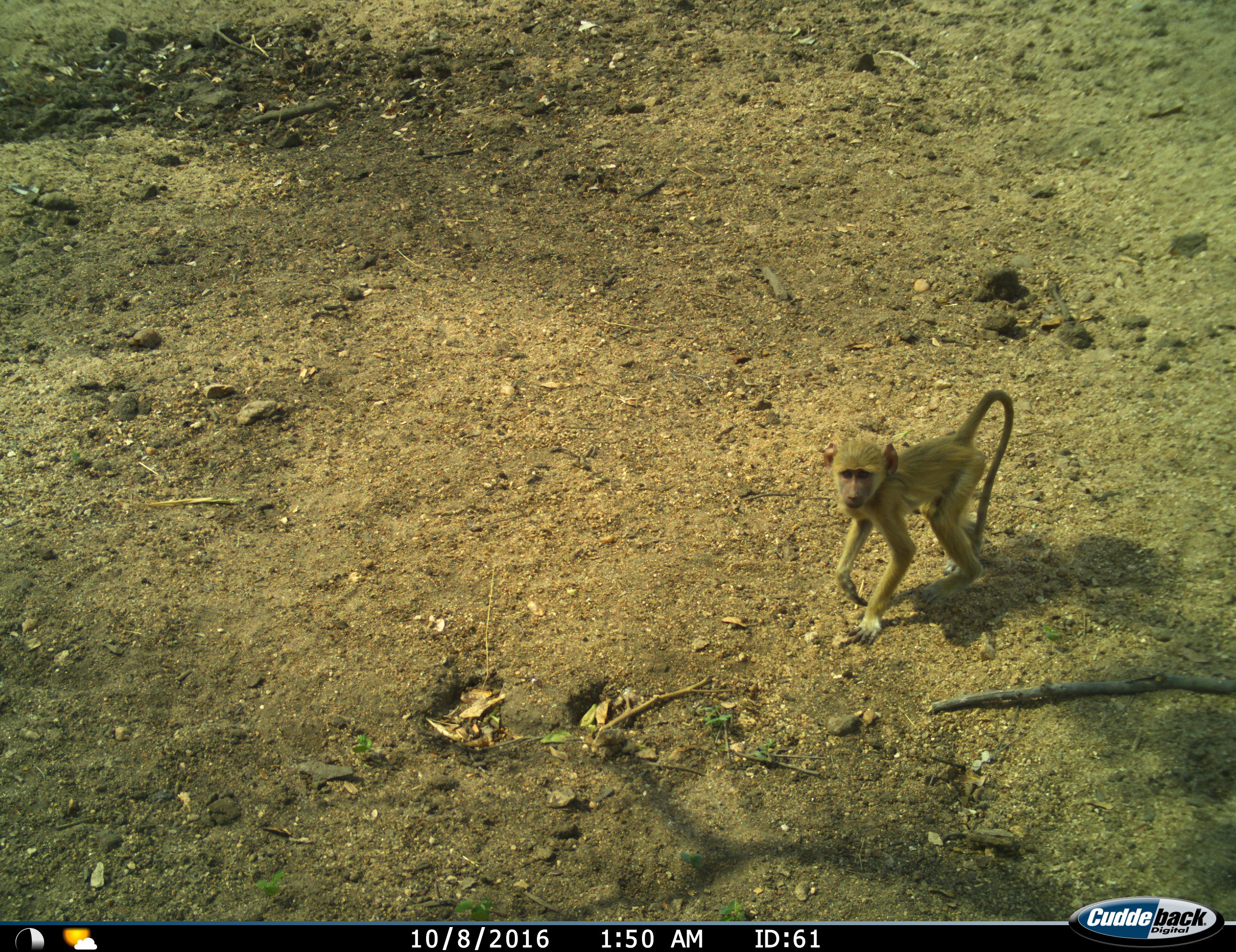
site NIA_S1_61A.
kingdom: Animalia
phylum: Chordata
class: Mammalia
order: Primates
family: Cercopithecidae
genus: Papio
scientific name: Papio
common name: baboon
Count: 1.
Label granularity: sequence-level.